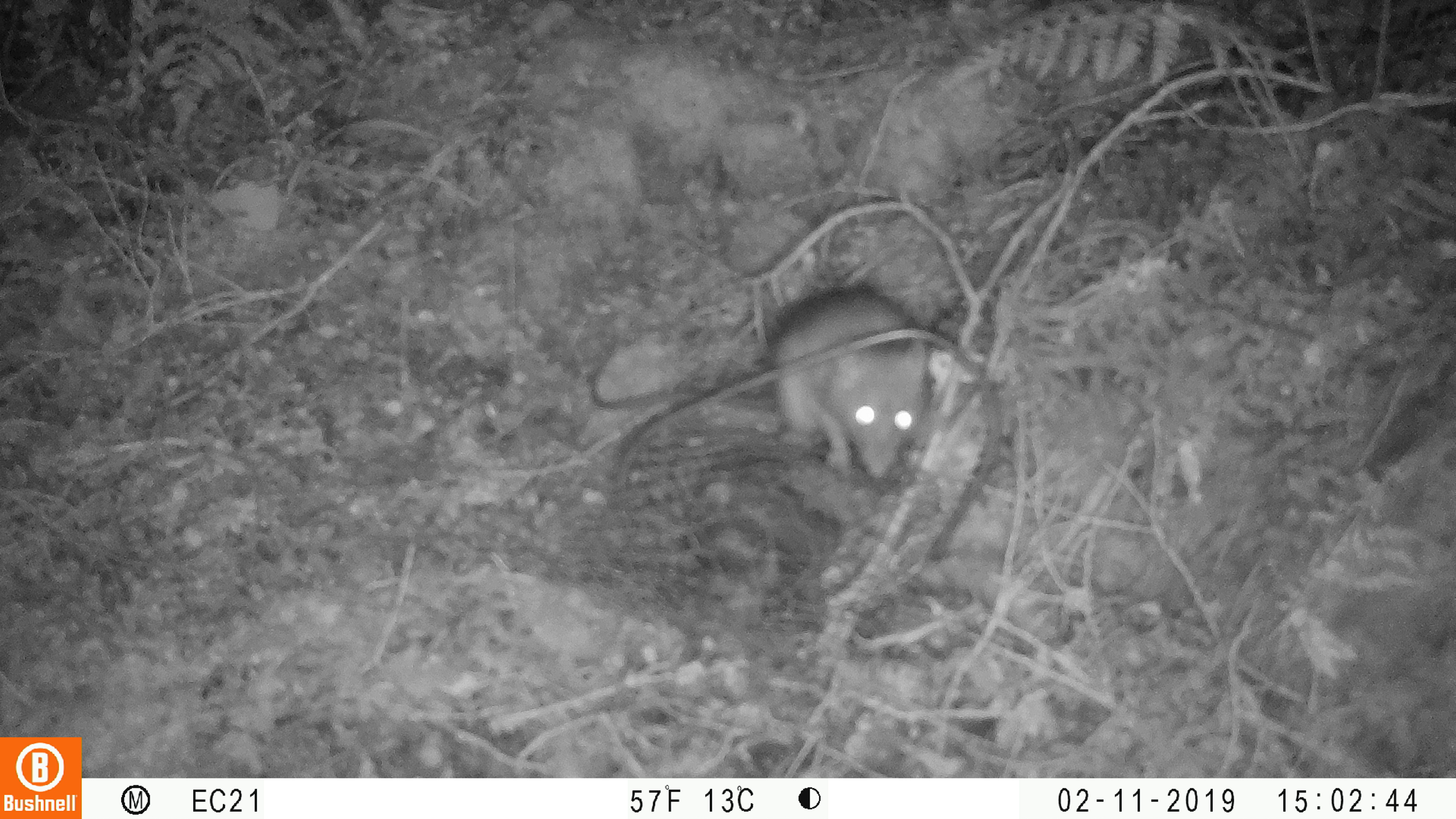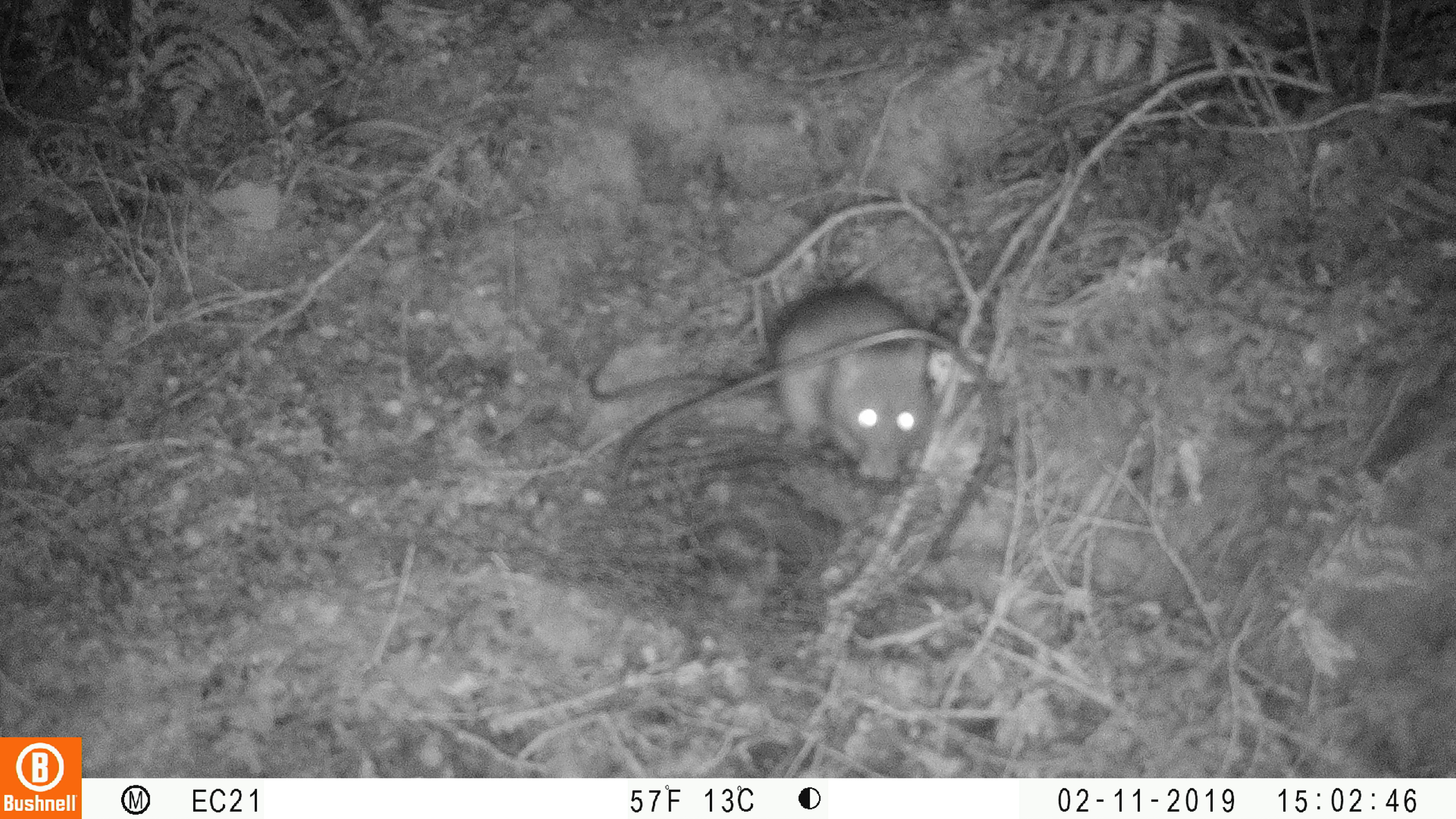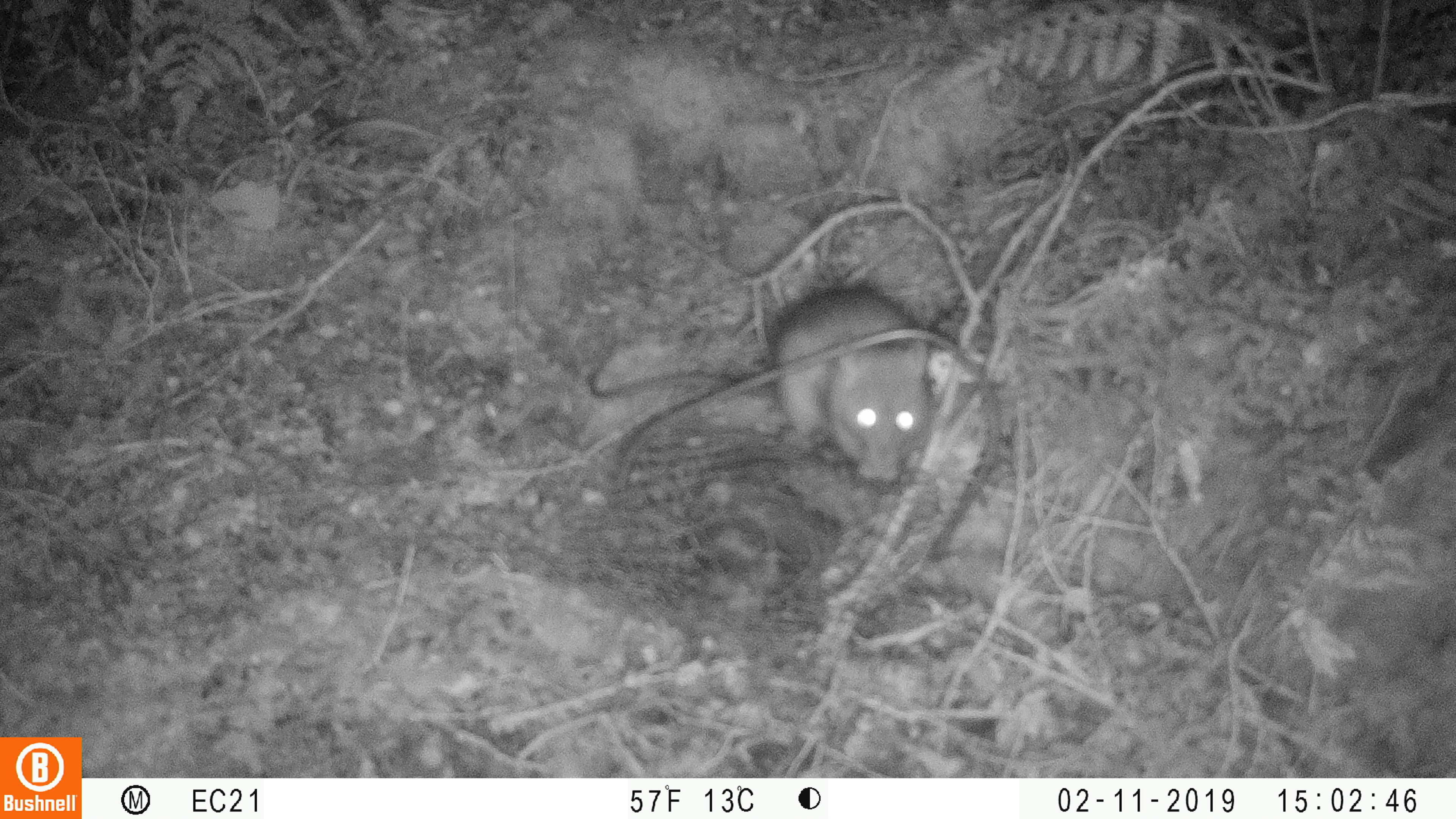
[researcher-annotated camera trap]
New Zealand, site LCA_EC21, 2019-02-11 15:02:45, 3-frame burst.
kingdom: Animalia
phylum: Chordata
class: Mammalia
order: Rodentia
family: Muridae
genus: Rattus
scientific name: Rattus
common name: rat